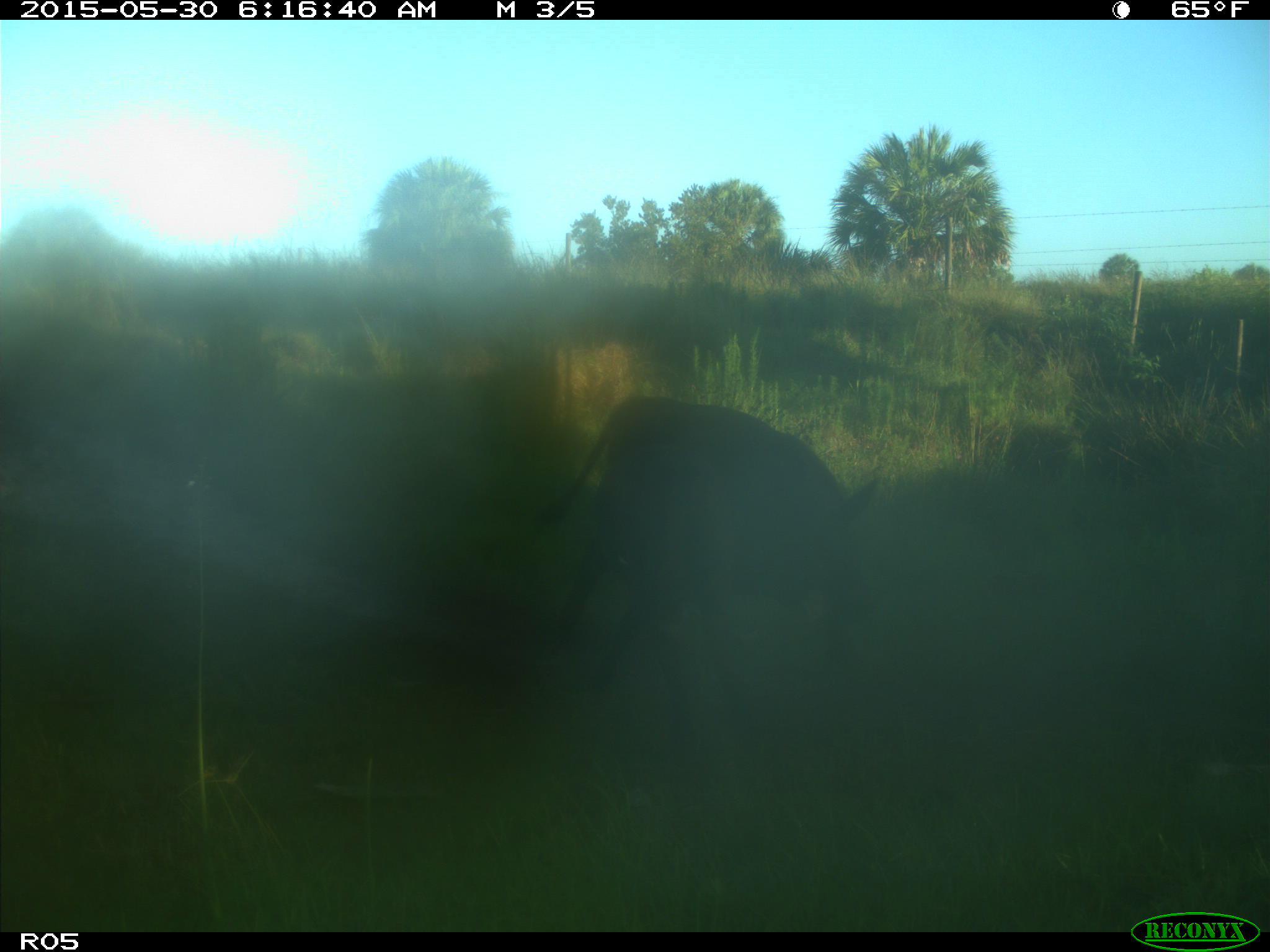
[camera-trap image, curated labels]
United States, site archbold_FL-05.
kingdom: Animalia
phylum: Chordata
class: Mammalia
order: Artiodactyla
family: Bovidae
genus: Bos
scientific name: Bos taurus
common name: domestic cow